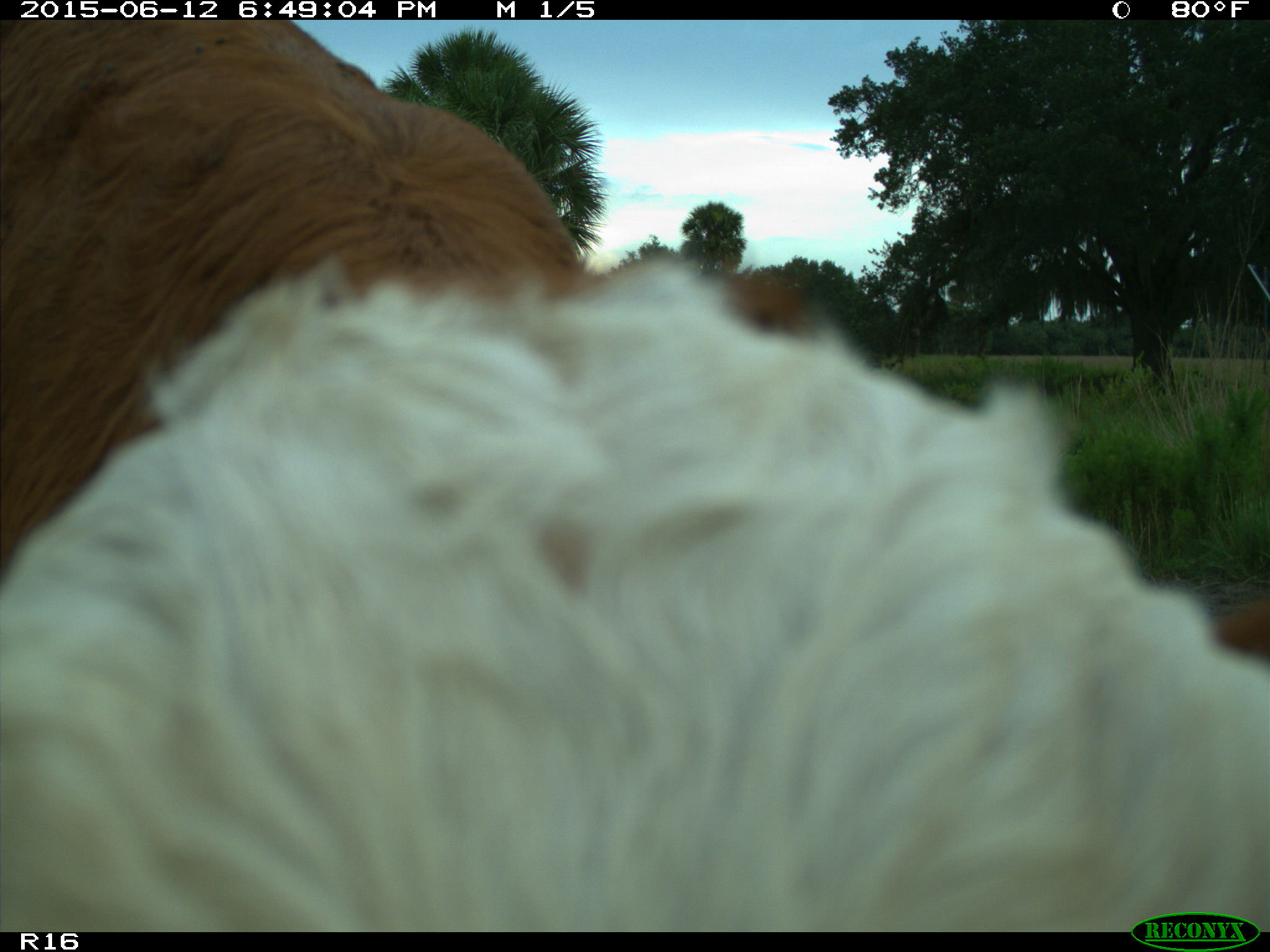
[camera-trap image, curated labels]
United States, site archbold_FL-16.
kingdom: Animalia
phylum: Chordata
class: Mammalia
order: Artiodactyla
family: Bovidae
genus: Bos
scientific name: Bos taurus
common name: domestic cow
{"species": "Bos taurus (domestic cow)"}